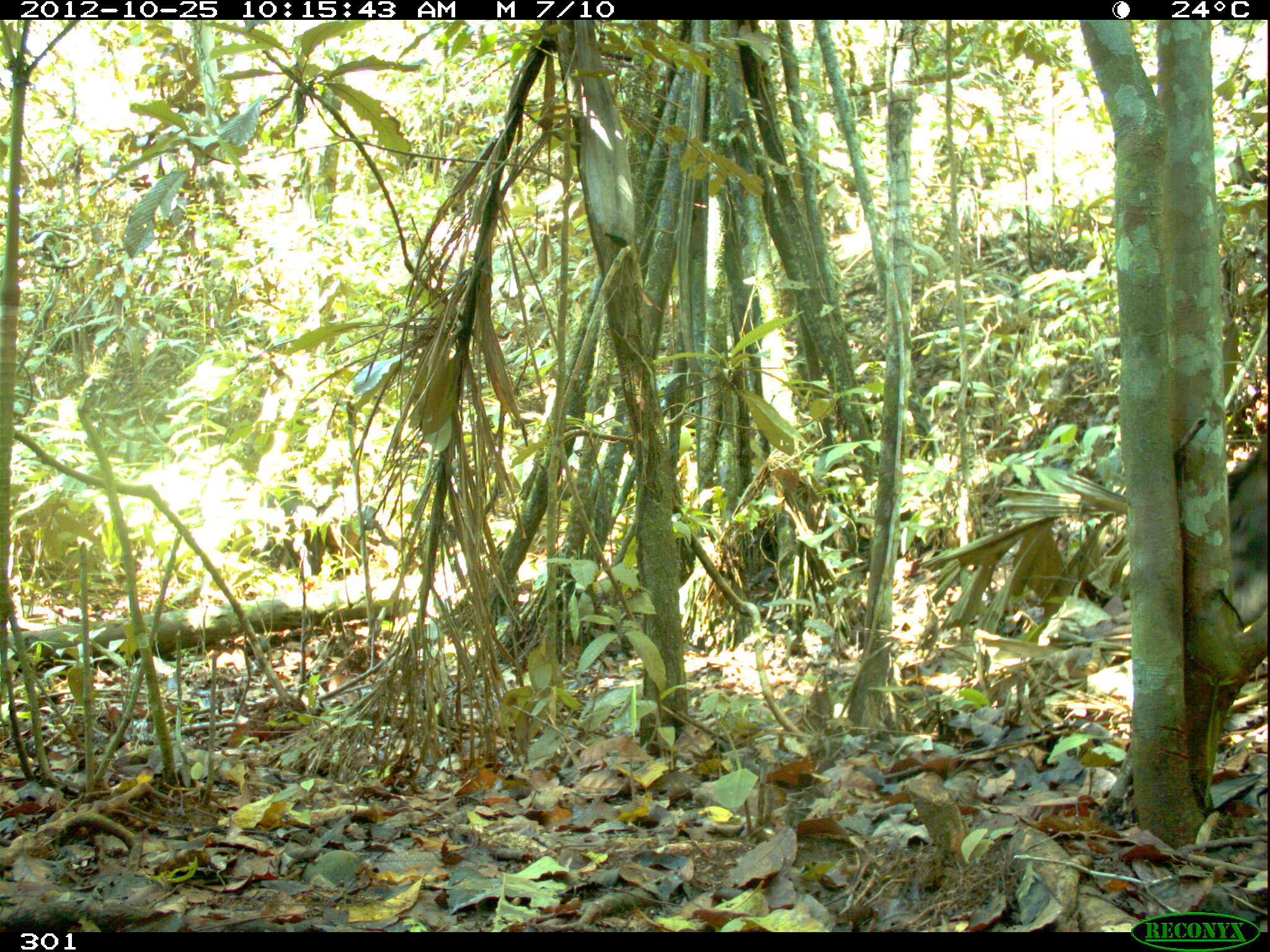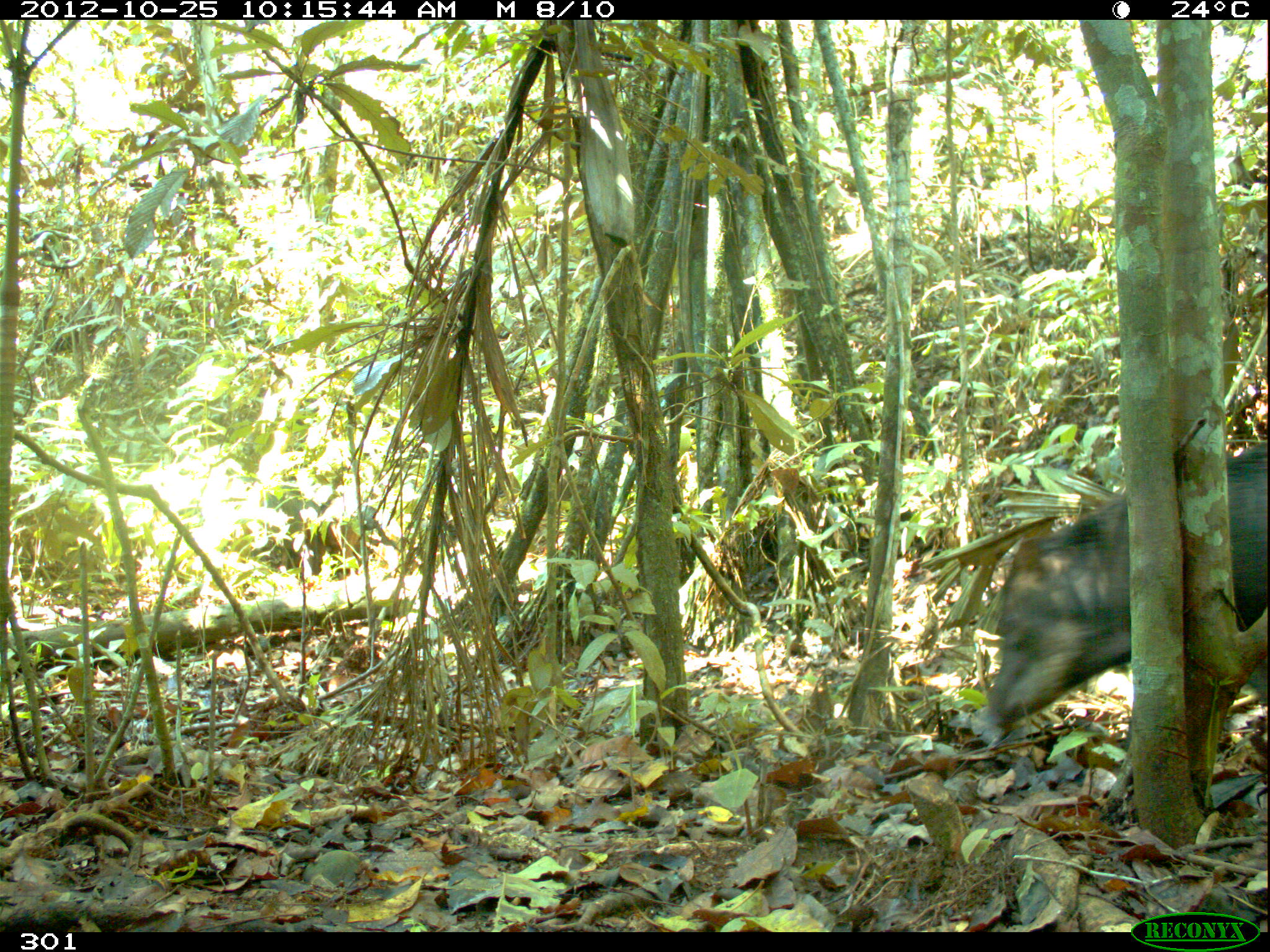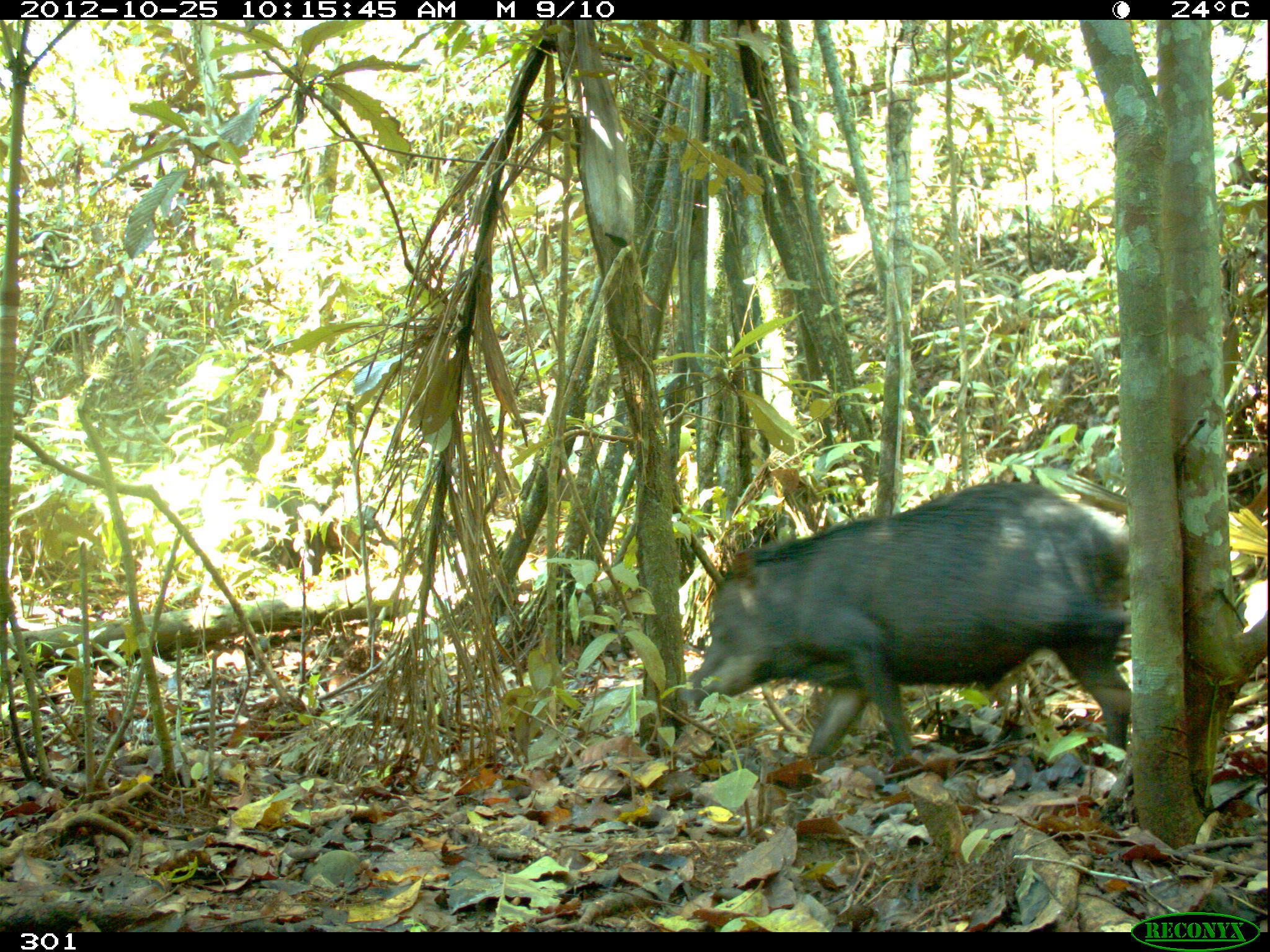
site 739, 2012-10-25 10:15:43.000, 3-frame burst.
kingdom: Animalia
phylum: Chordata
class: Mammalia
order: Artiodactyla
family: Tayassuidae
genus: Tayassu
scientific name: Tayassu pecari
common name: white-lipped peccary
Tayassu pecari (white-lipped peccary).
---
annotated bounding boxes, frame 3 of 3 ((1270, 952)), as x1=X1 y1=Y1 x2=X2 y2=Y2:
tayassu pecari: x1=681 y1=476 x2=1130 y2=768; x1=262 y1=479 x2=378 y2=577